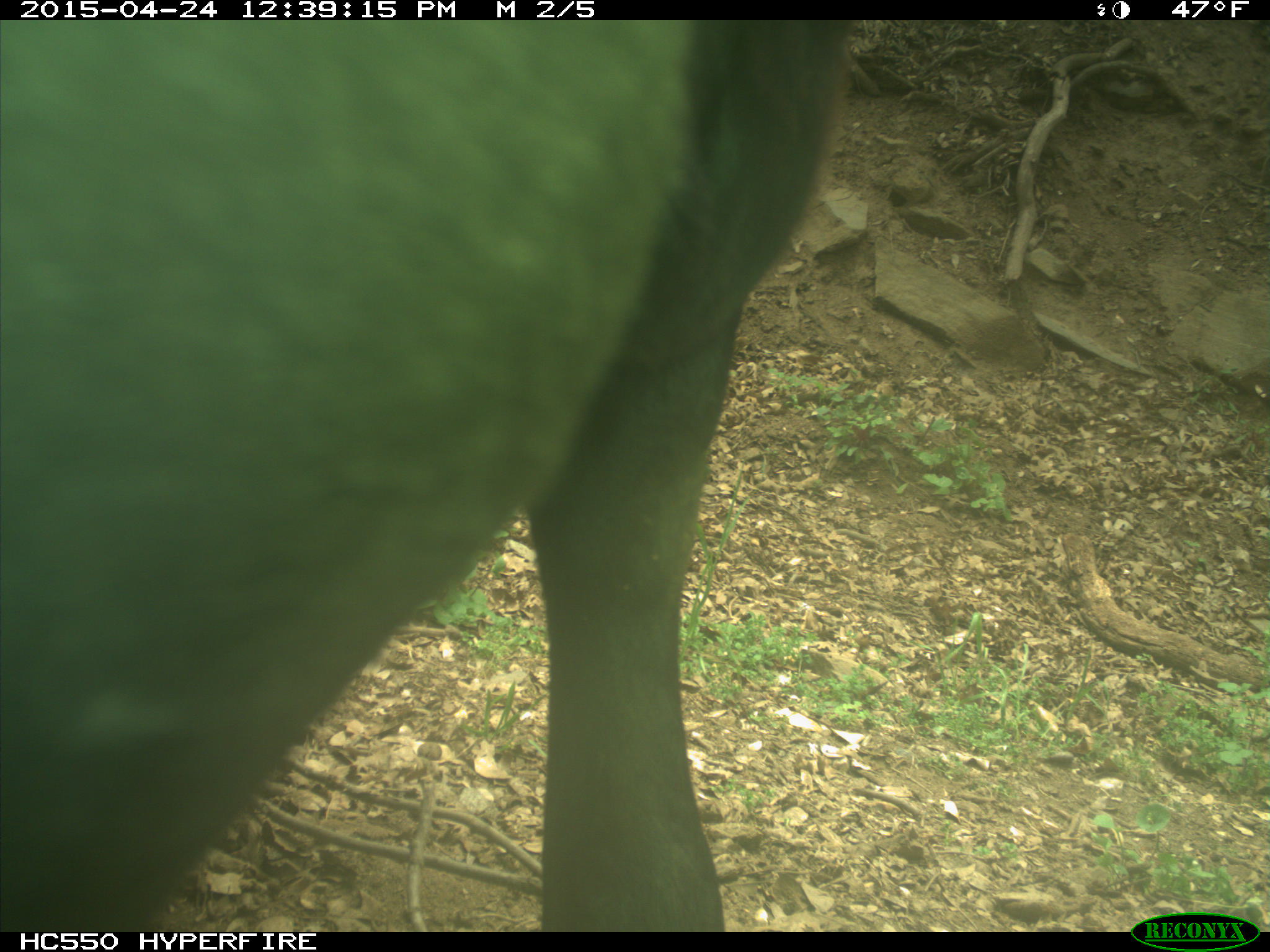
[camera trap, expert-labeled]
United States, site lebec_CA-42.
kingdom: Animalia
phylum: Chordata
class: Mammalia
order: Artiodactyla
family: Bovidae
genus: Bos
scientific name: Bos taurus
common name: domestic cow